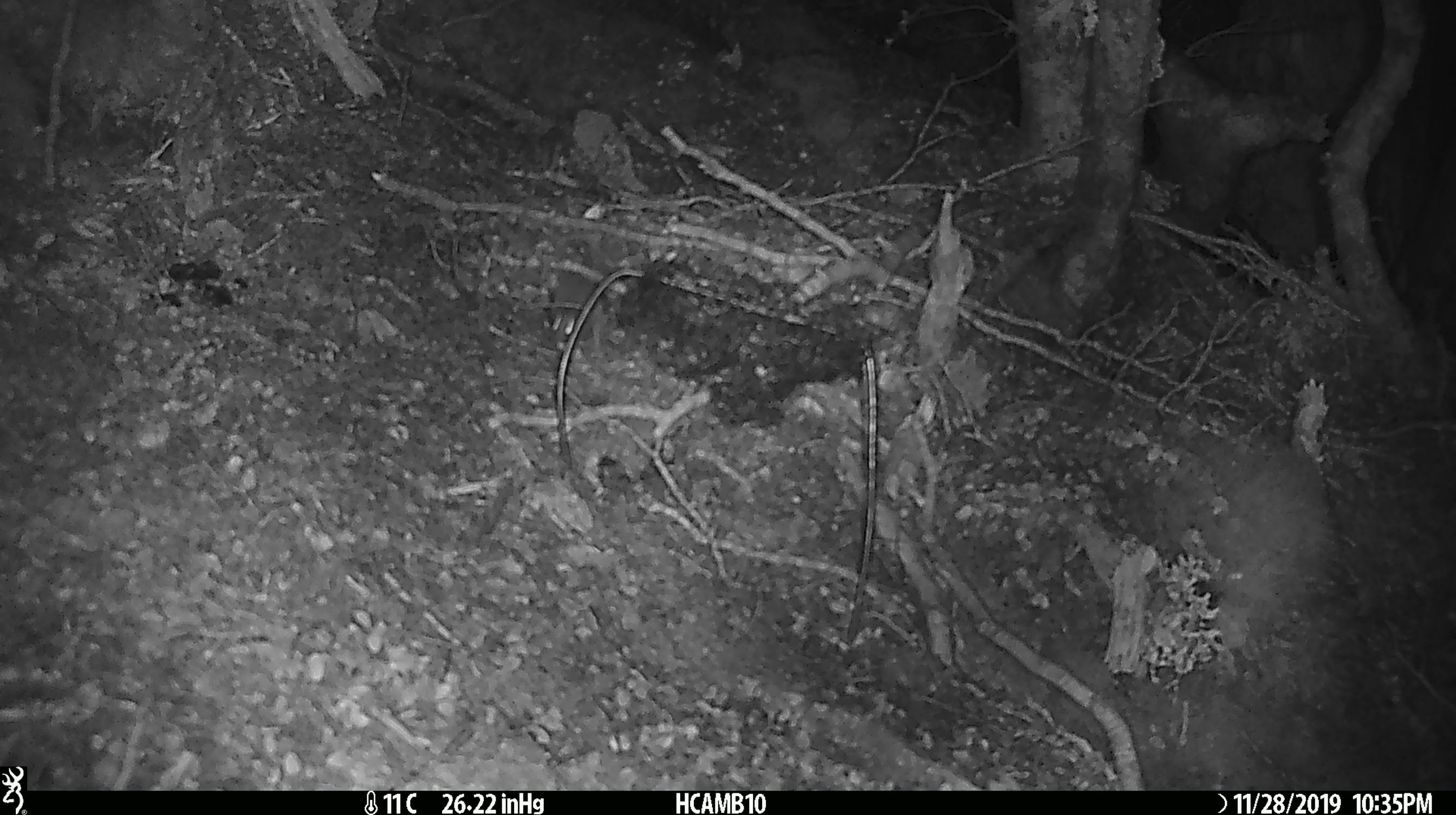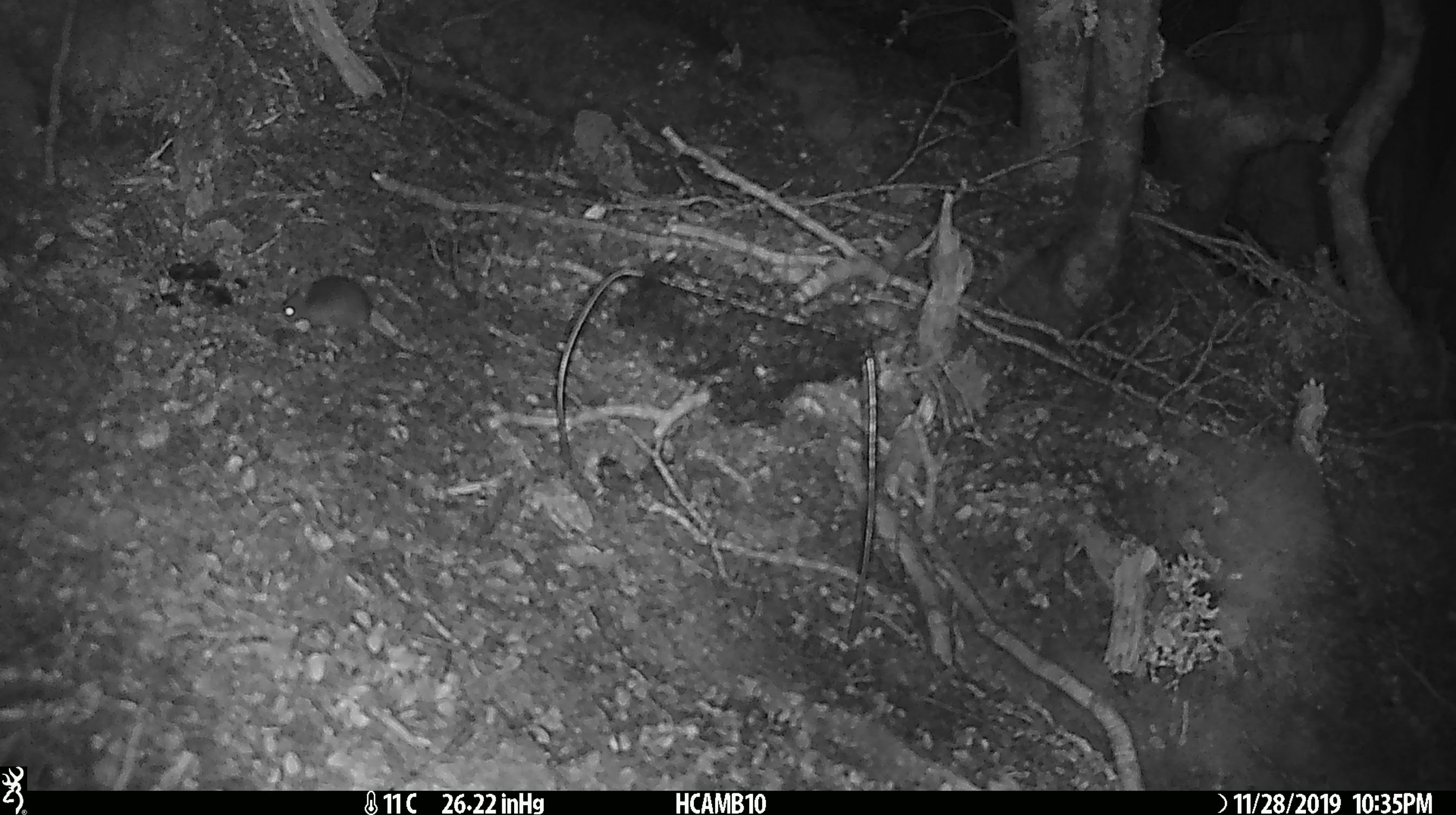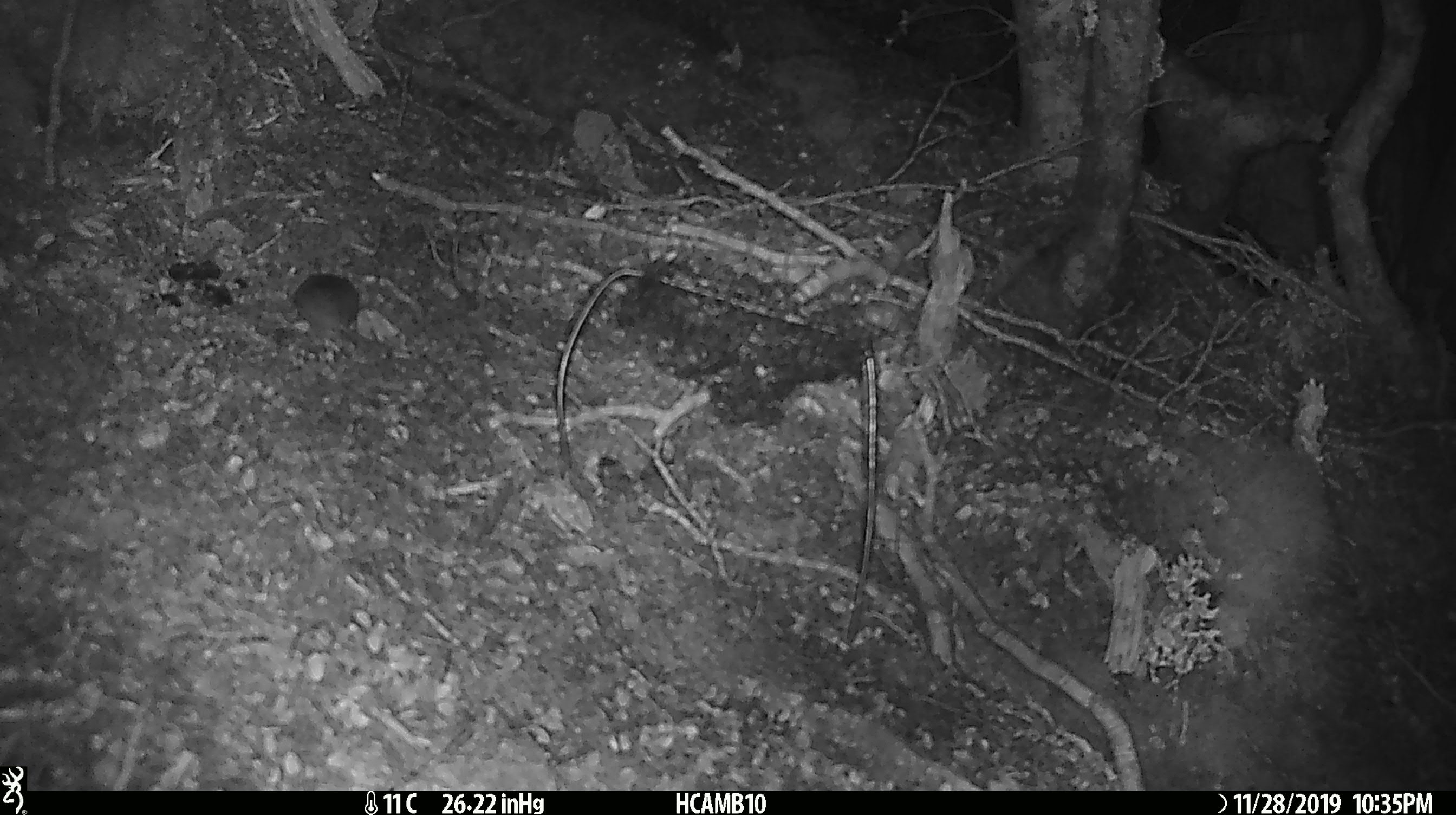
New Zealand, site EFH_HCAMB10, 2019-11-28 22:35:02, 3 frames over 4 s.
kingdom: Animalia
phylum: Chordata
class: Mammalia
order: Rodentia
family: Muridae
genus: Mus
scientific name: Mus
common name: mouse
Mouse (Mus).